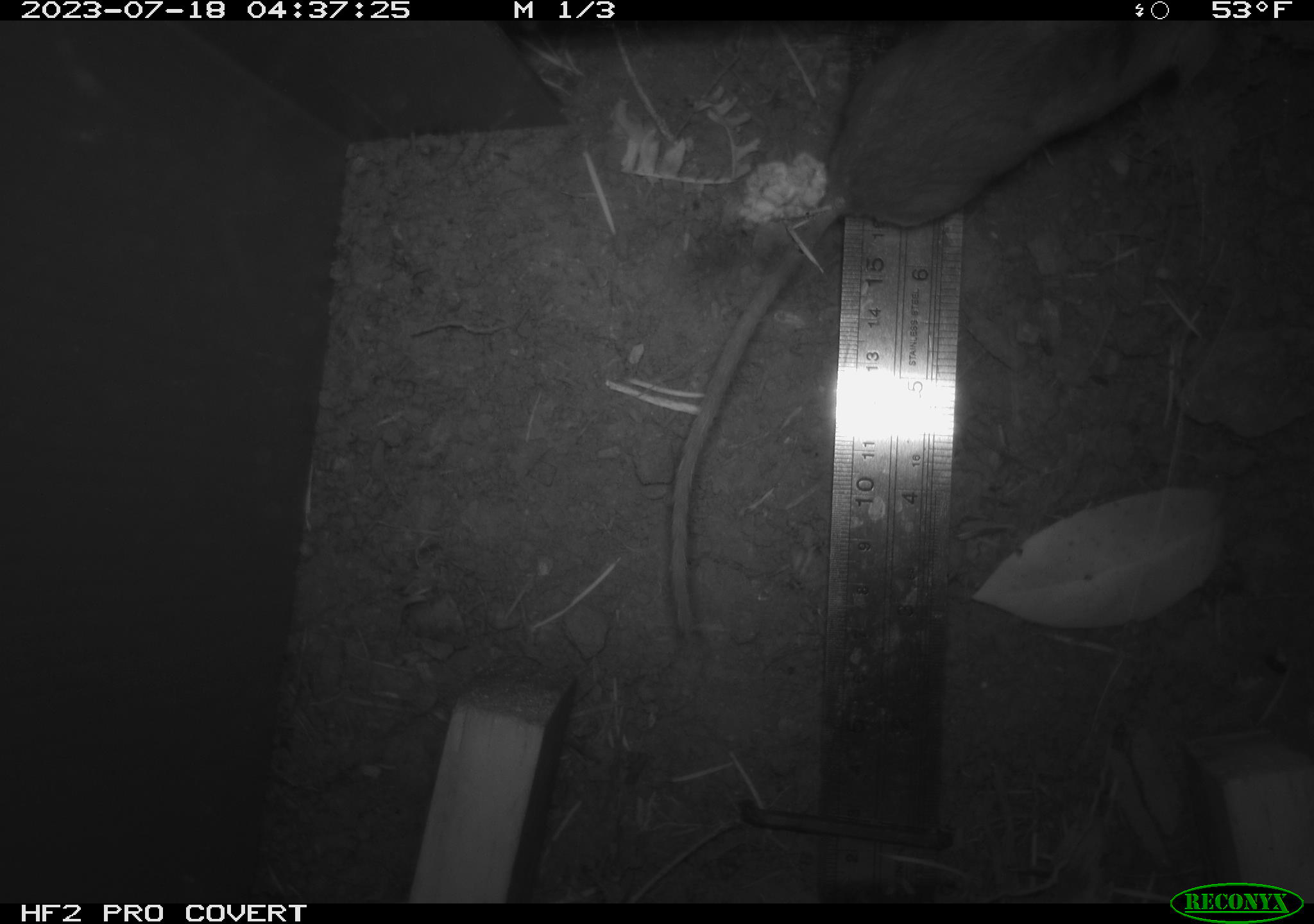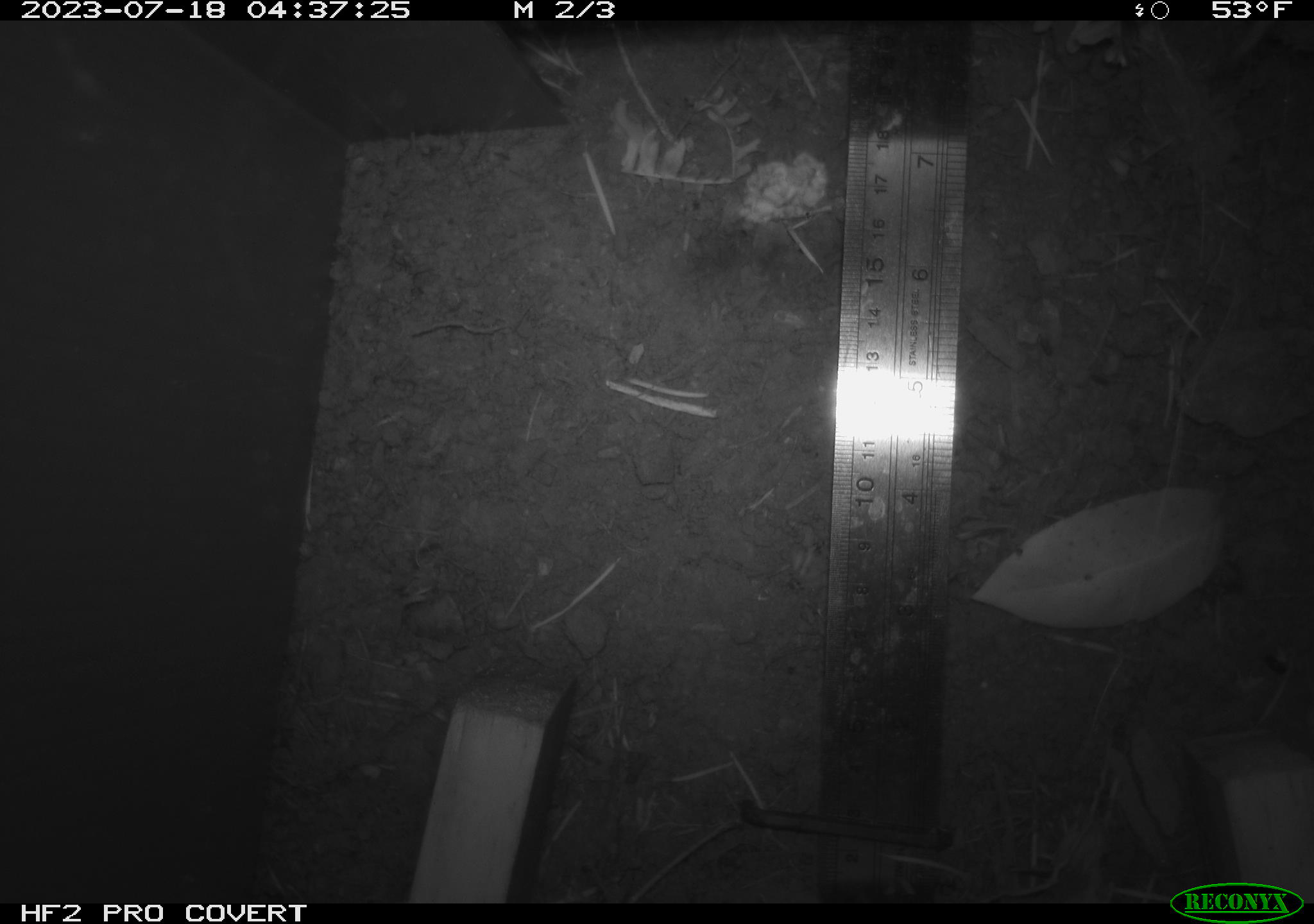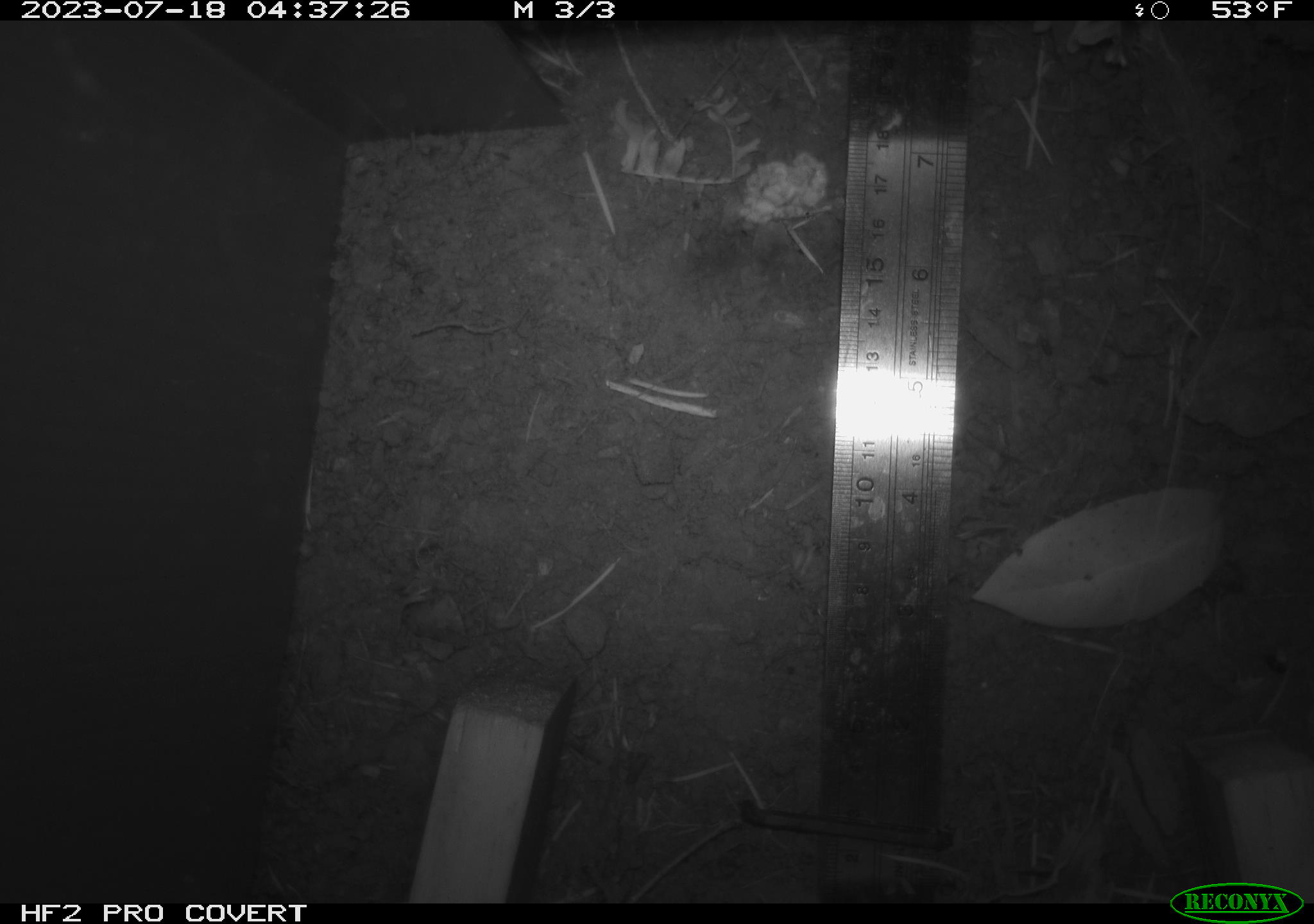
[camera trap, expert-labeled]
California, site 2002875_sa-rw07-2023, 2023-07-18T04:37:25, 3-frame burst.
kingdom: Animalia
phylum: Chordata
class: Mammalia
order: Rodentia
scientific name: Rodentia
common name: mouse species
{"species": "mouse species (Rodentia)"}